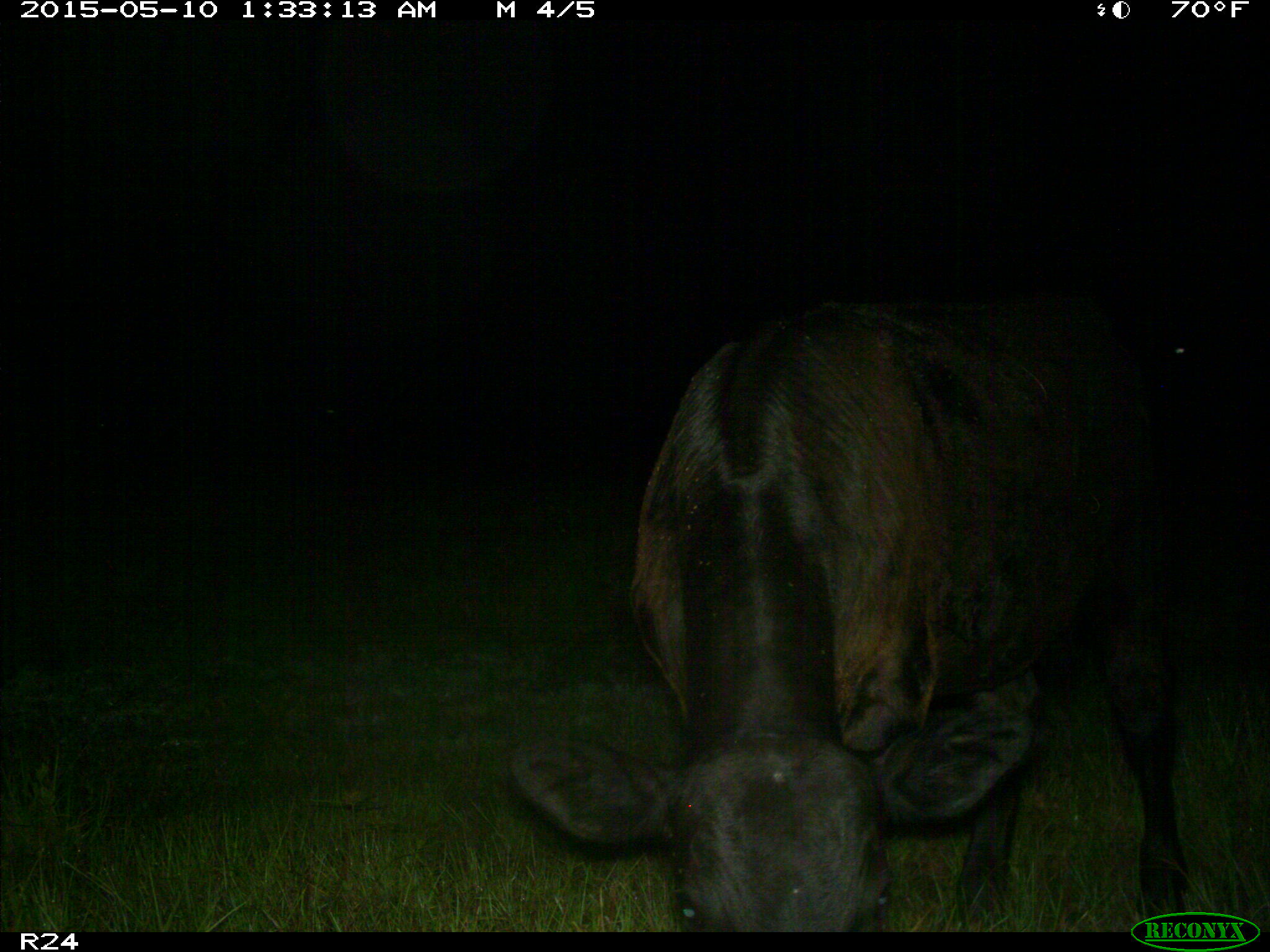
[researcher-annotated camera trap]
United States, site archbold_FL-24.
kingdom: Animalia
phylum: Chordata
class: Mammalia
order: Artiodactyla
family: Bovidae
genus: Bos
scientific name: Bos taurus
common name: domestic cow